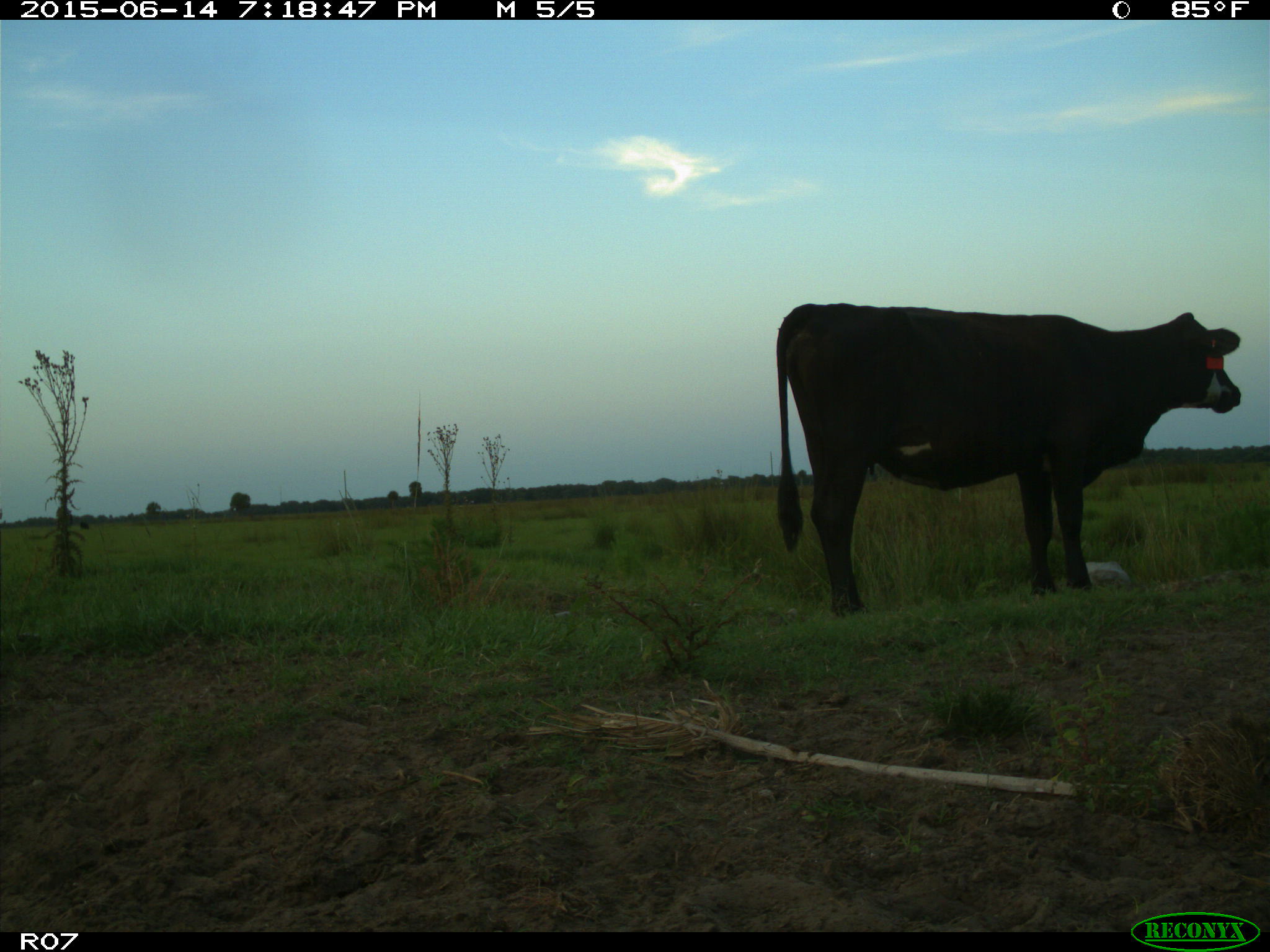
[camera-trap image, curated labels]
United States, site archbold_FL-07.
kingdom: Animalia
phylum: Chordata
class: Mammalia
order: Artiodactyla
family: Bovidae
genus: Bos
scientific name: Bos taurus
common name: domestic cow